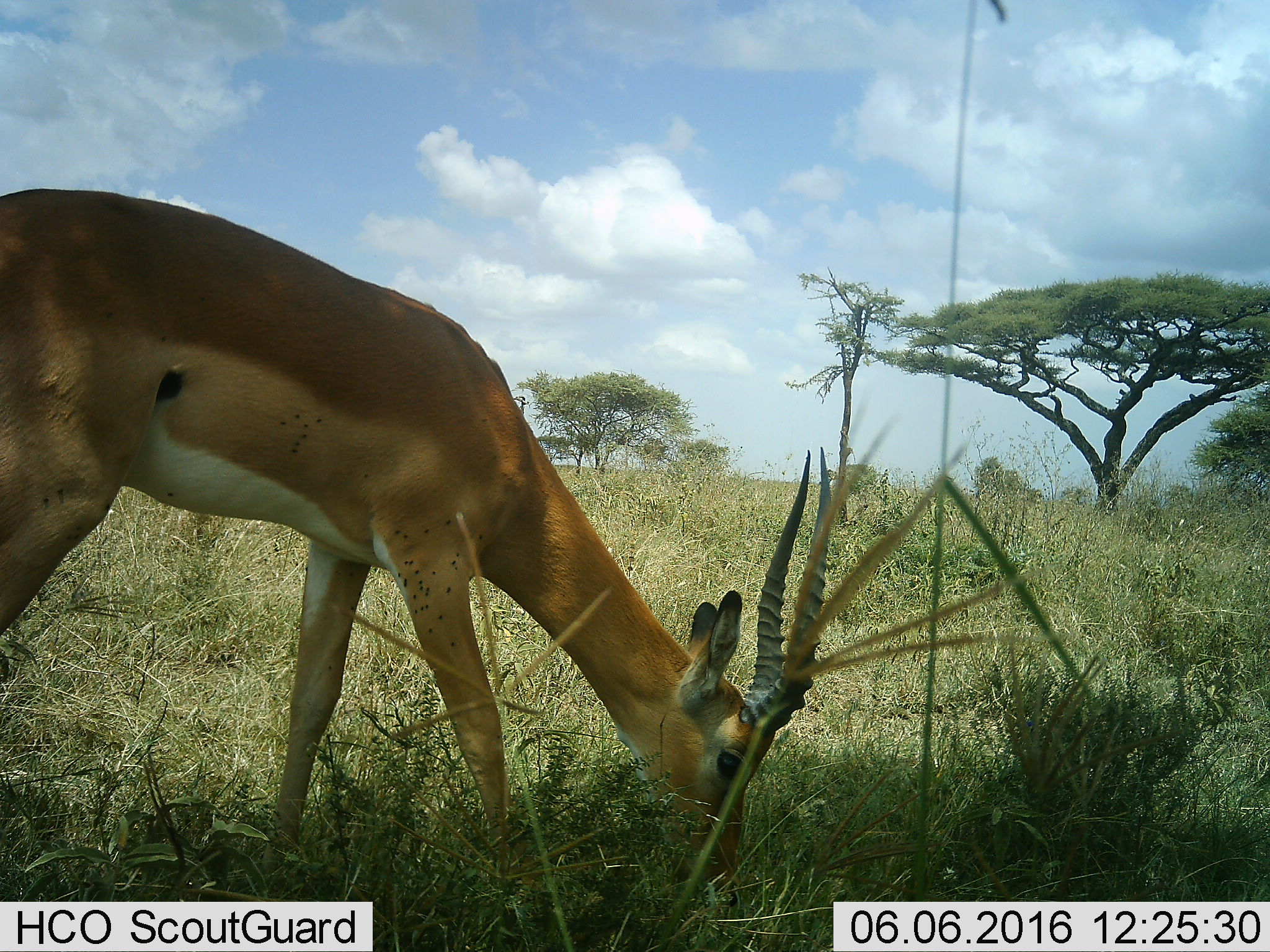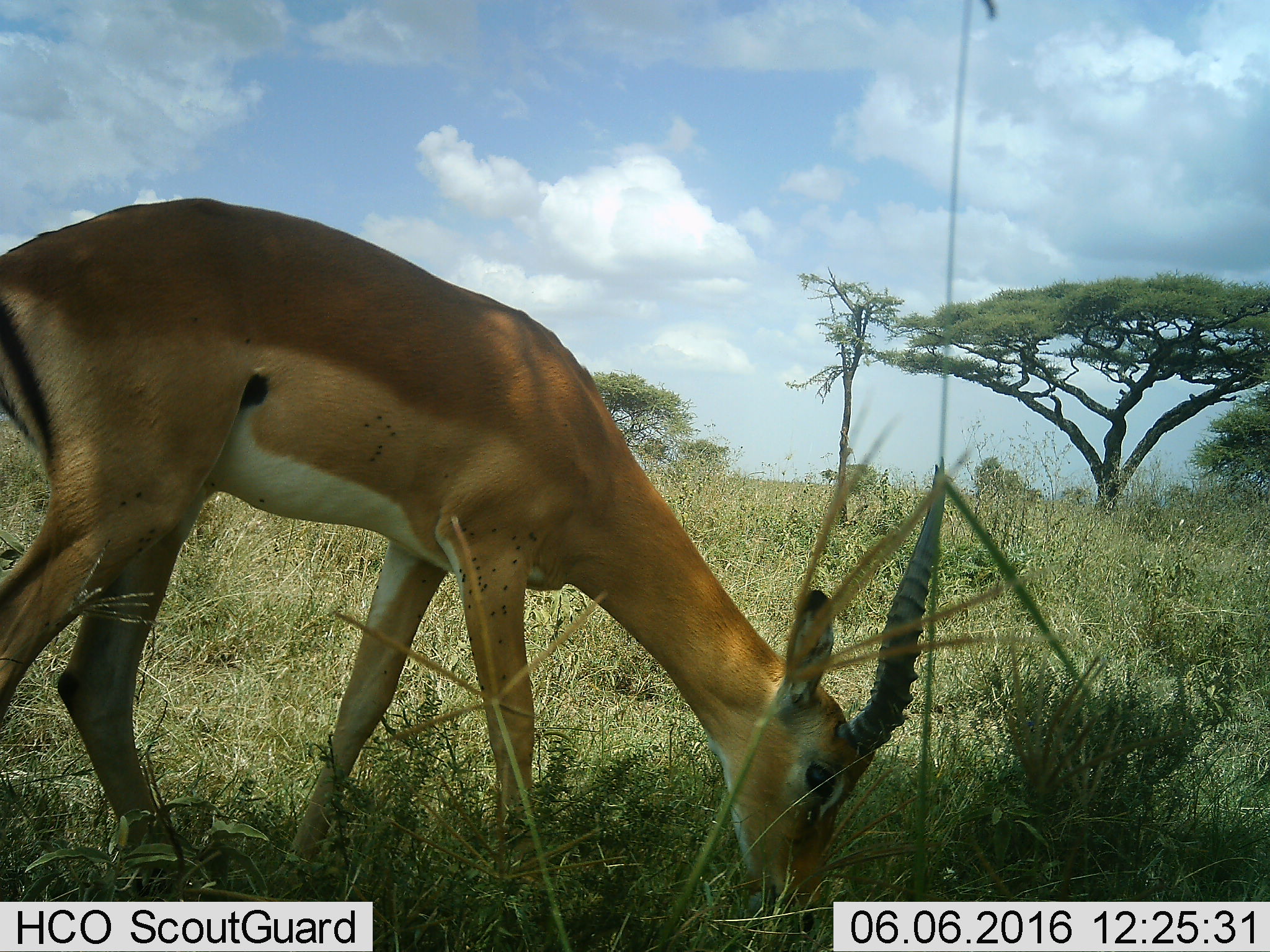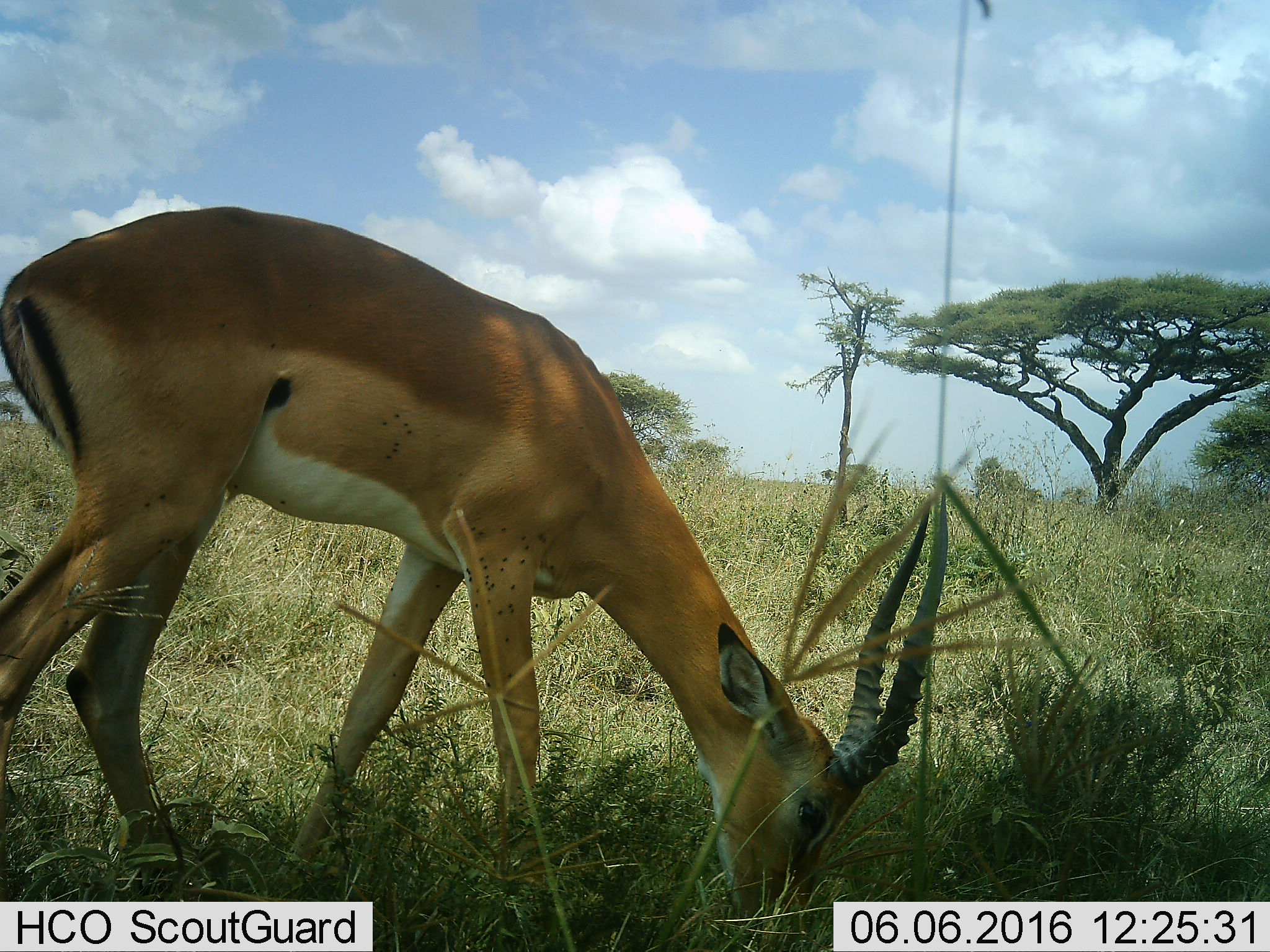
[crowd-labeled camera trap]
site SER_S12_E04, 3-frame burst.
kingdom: Animalia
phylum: Chordata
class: Mammalia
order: Artiodactyla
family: Bovidae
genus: Aepyceros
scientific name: Aepyceros melampus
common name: impala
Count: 1.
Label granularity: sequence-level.